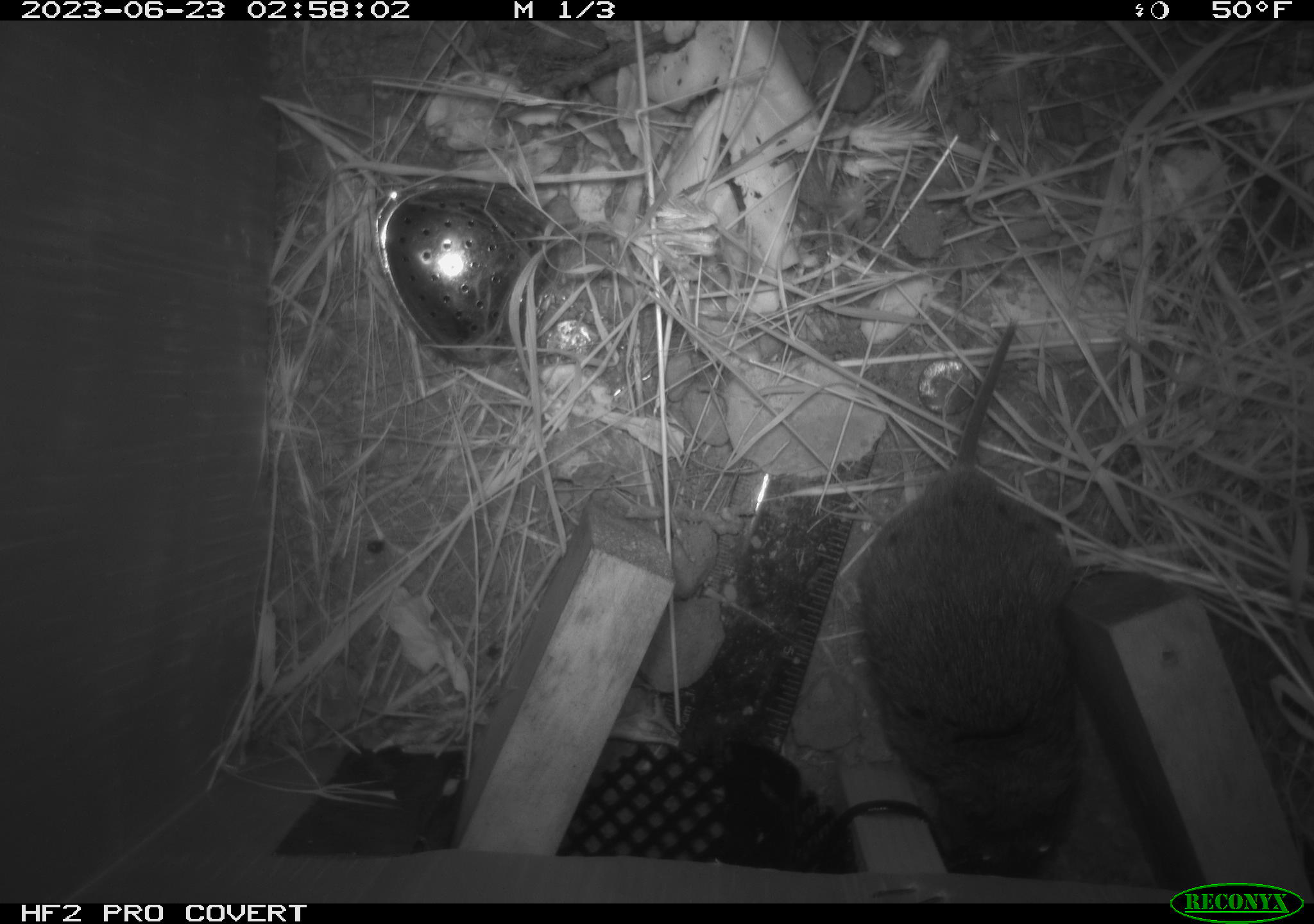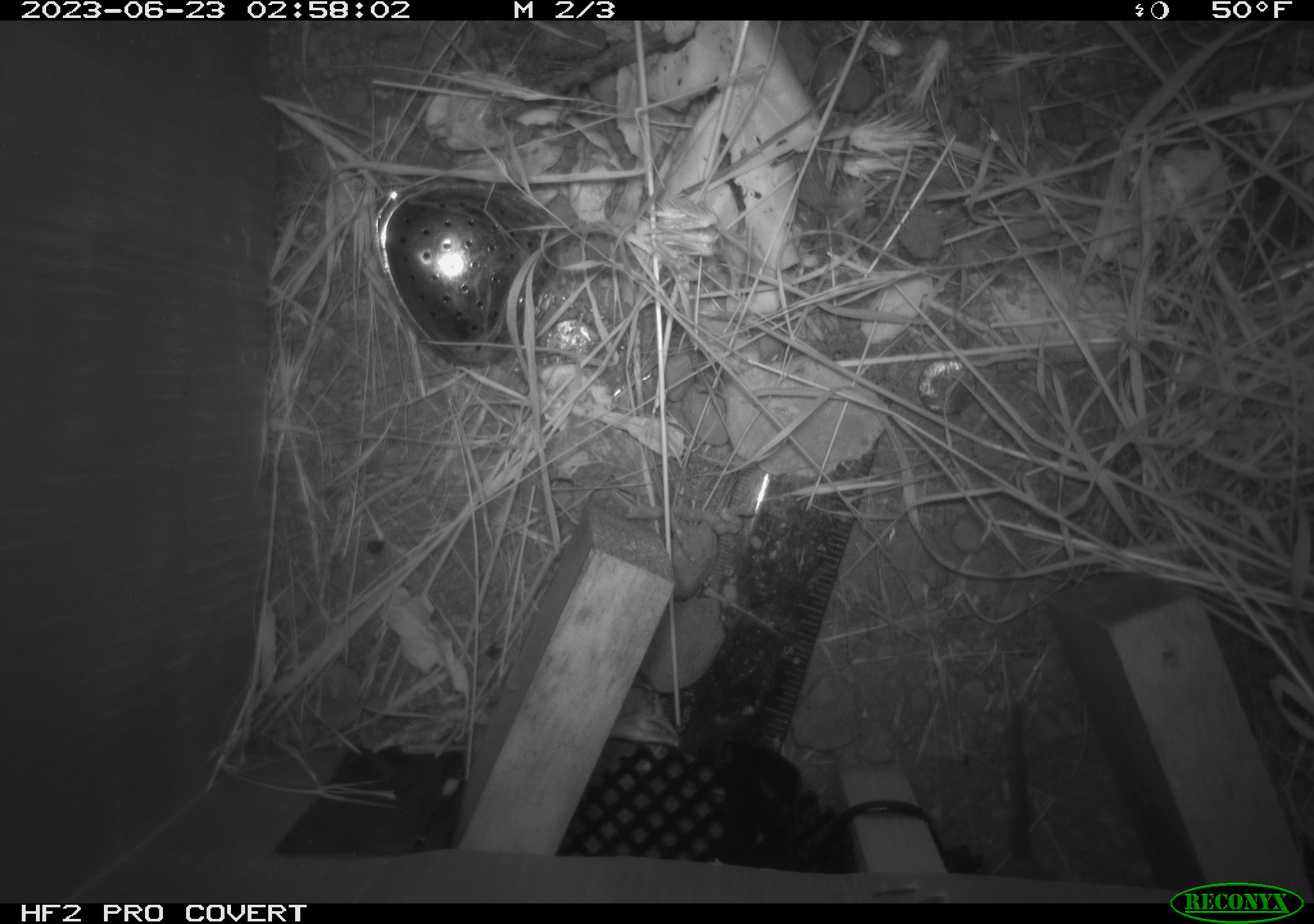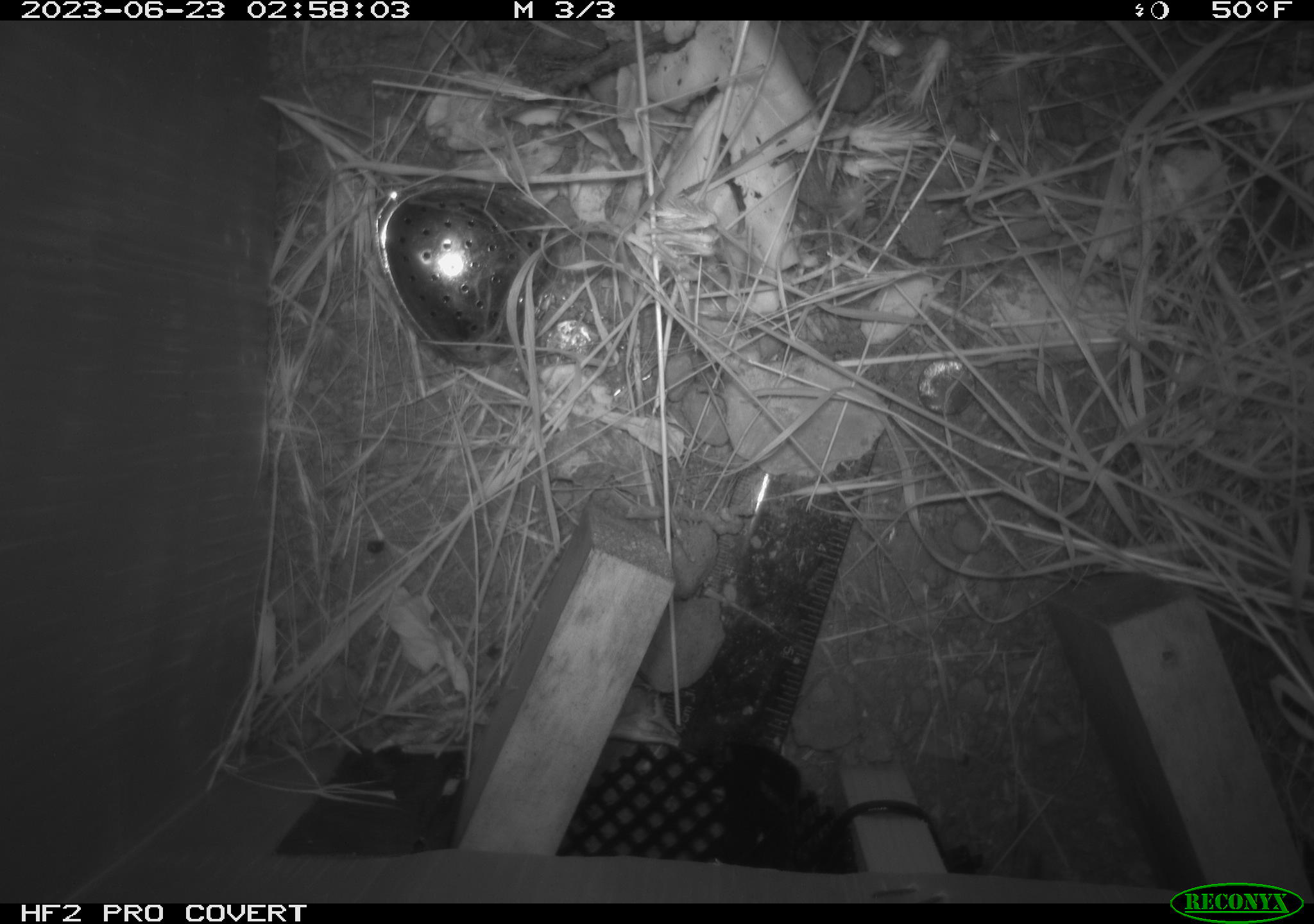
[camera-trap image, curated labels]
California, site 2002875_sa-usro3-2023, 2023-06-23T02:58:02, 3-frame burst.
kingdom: Animalia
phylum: Chordata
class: Mammalia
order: Rodentia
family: Cricetidae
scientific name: Arvicolinae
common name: voles, lemmings, and muskrats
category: arvicolinae subfamily